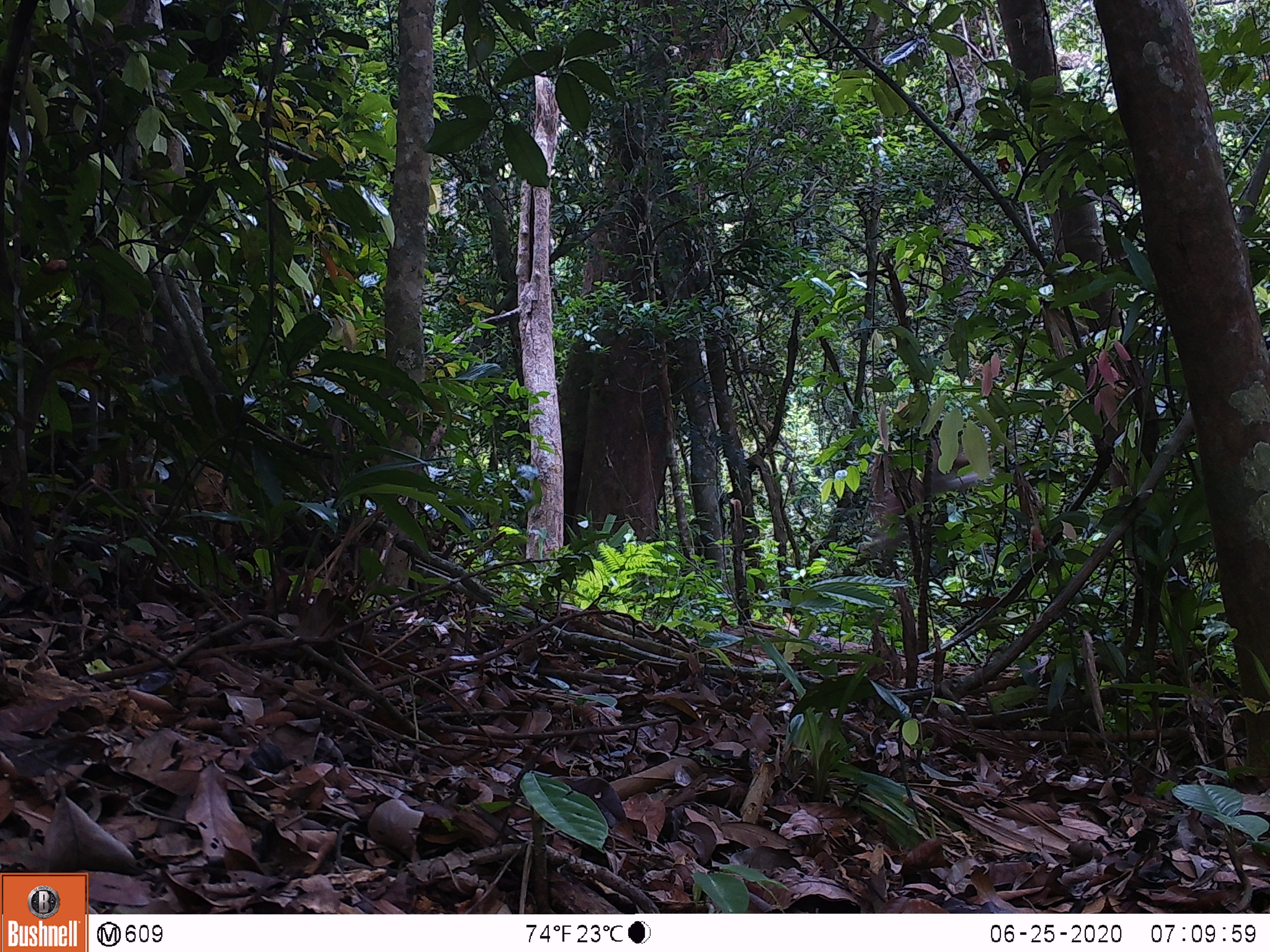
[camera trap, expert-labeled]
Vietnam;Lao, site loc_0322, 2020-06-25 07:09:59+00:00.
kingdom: Animalia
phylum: Chordata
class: Mammalia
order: Primates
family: Cercopithecidae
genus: Macaca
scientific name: Macaca nemestrina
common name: pig-tailed macaque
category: pig tailed macaque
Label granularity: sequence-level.